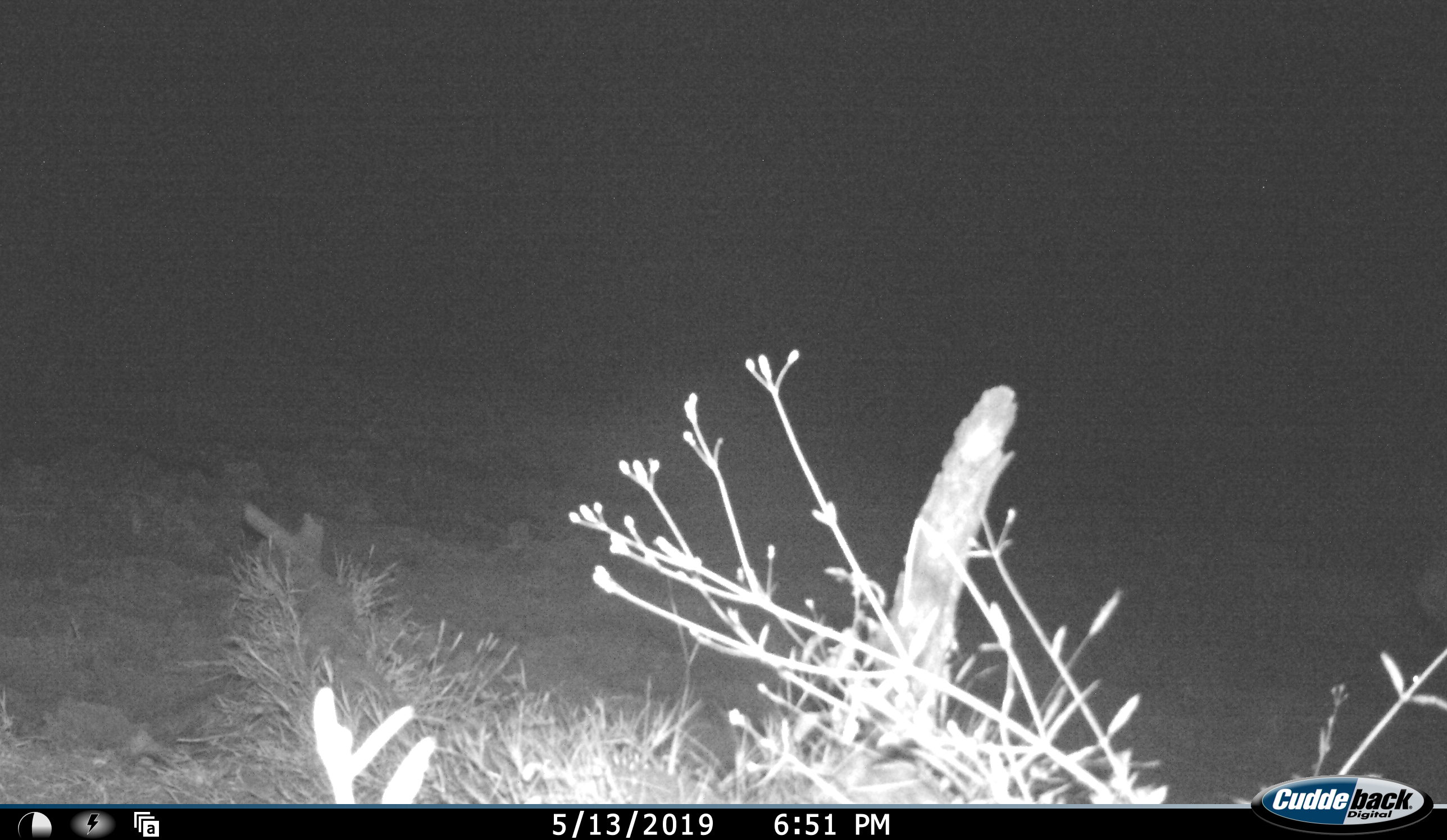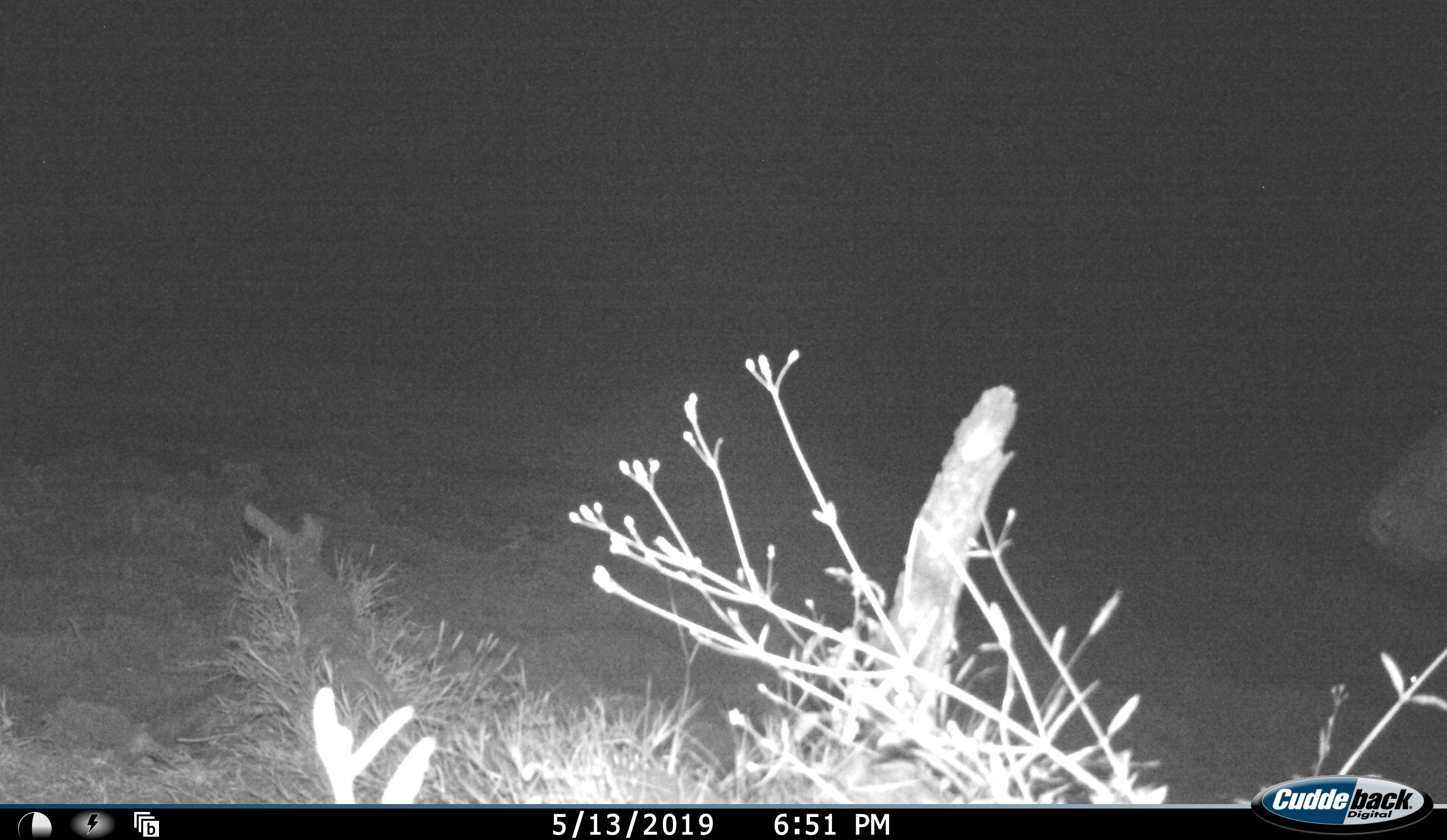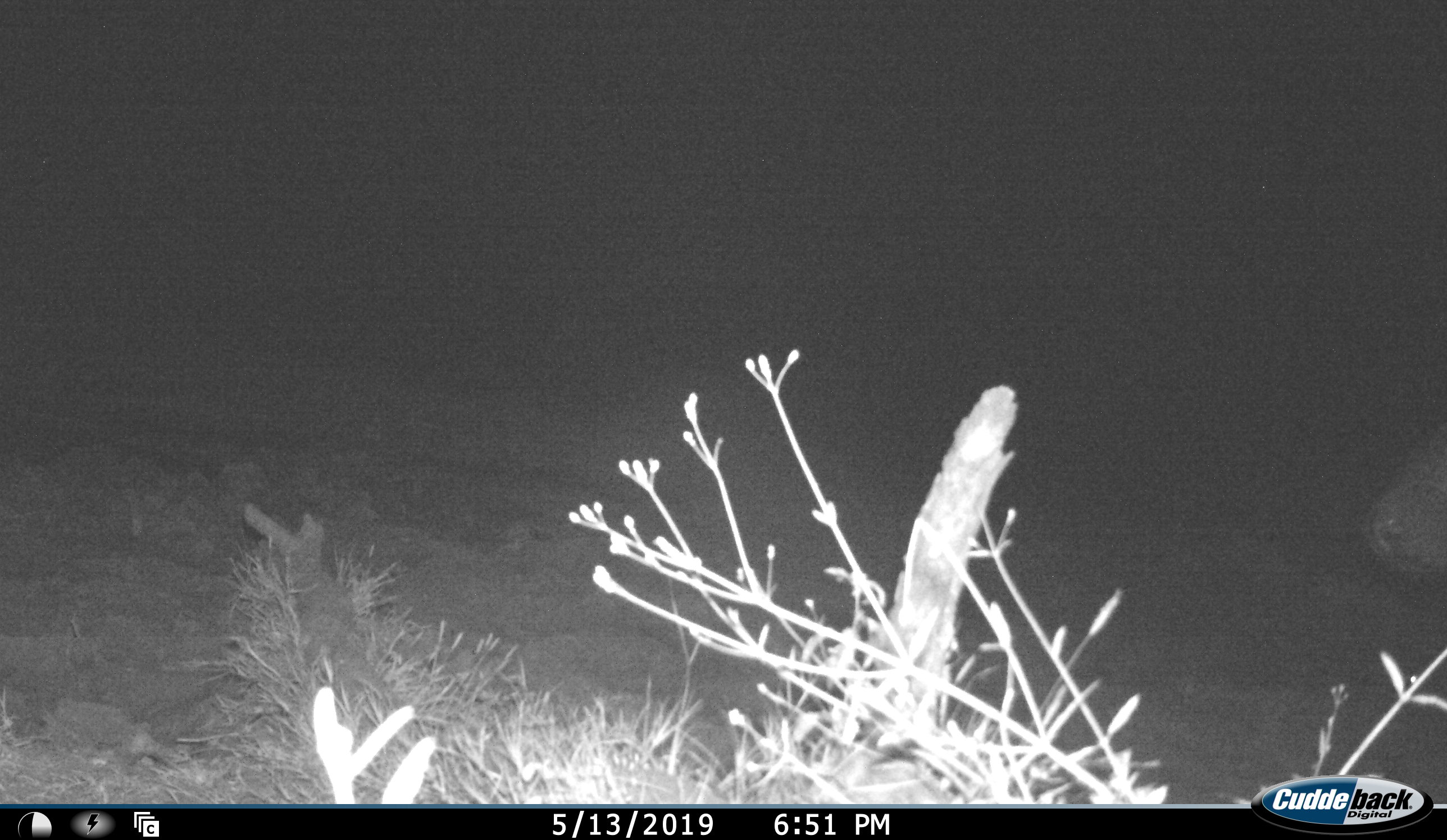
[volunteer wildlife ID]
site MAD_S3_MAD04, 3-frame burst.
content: unidentified animal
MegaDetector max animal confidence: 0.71